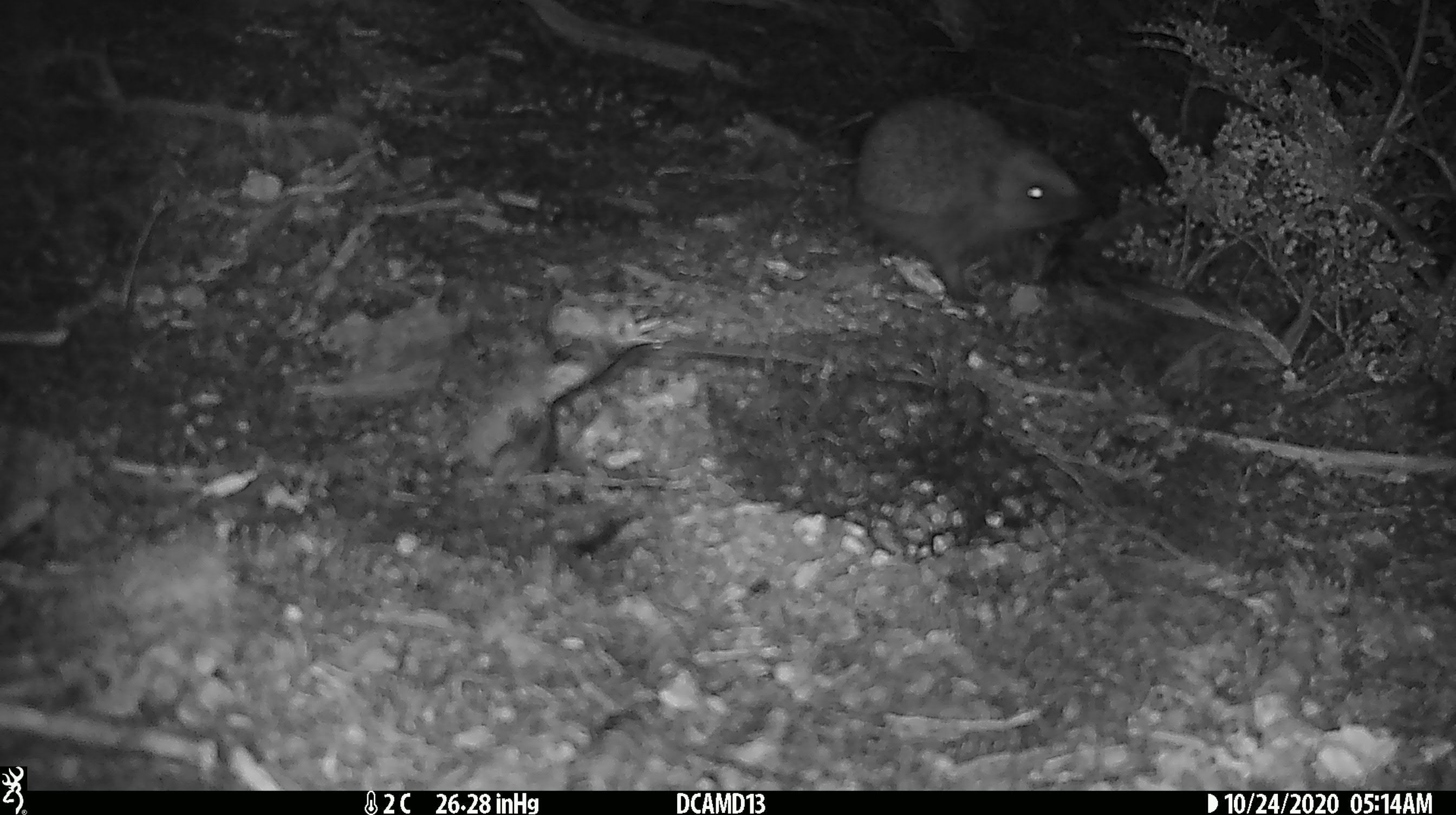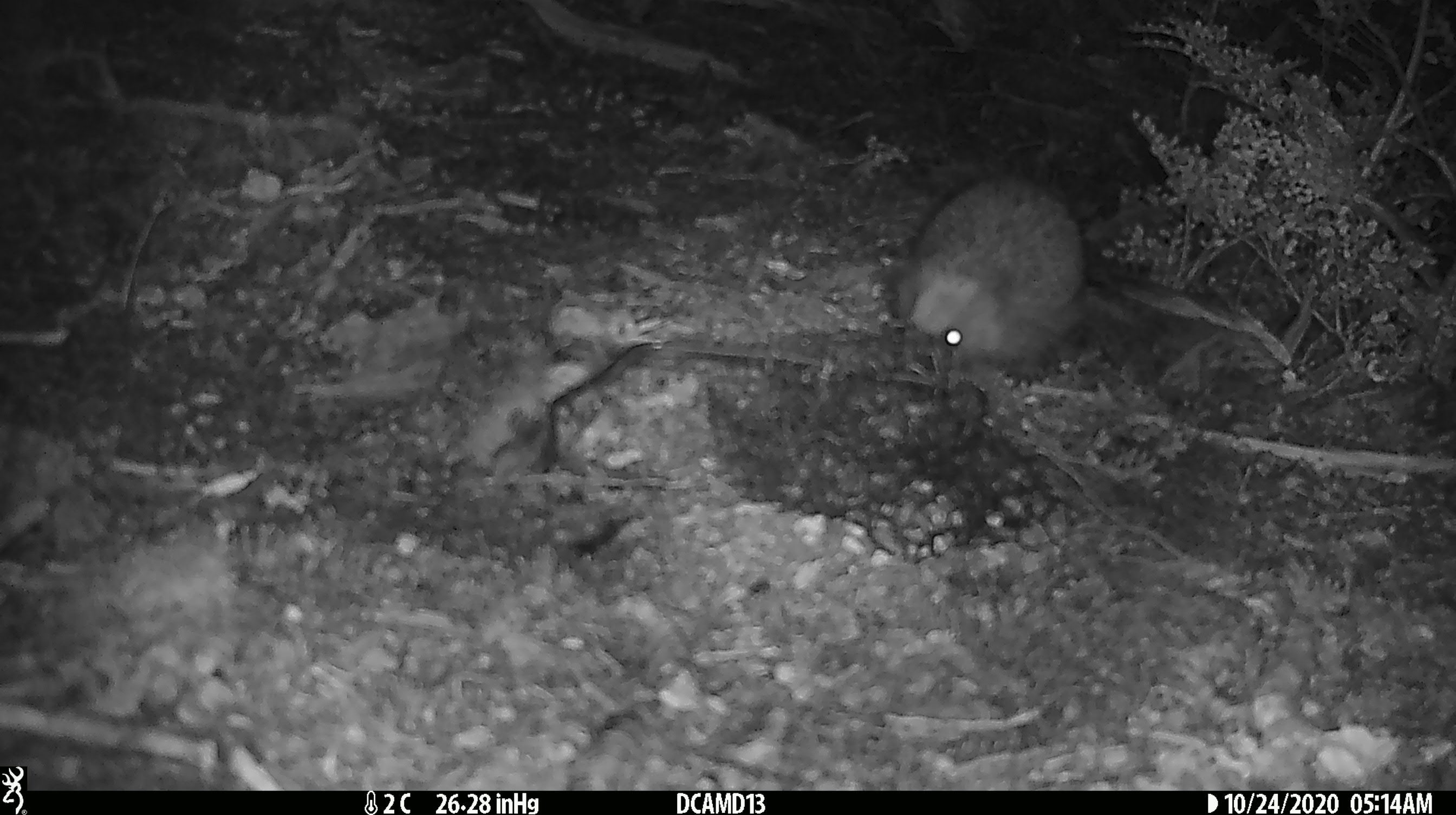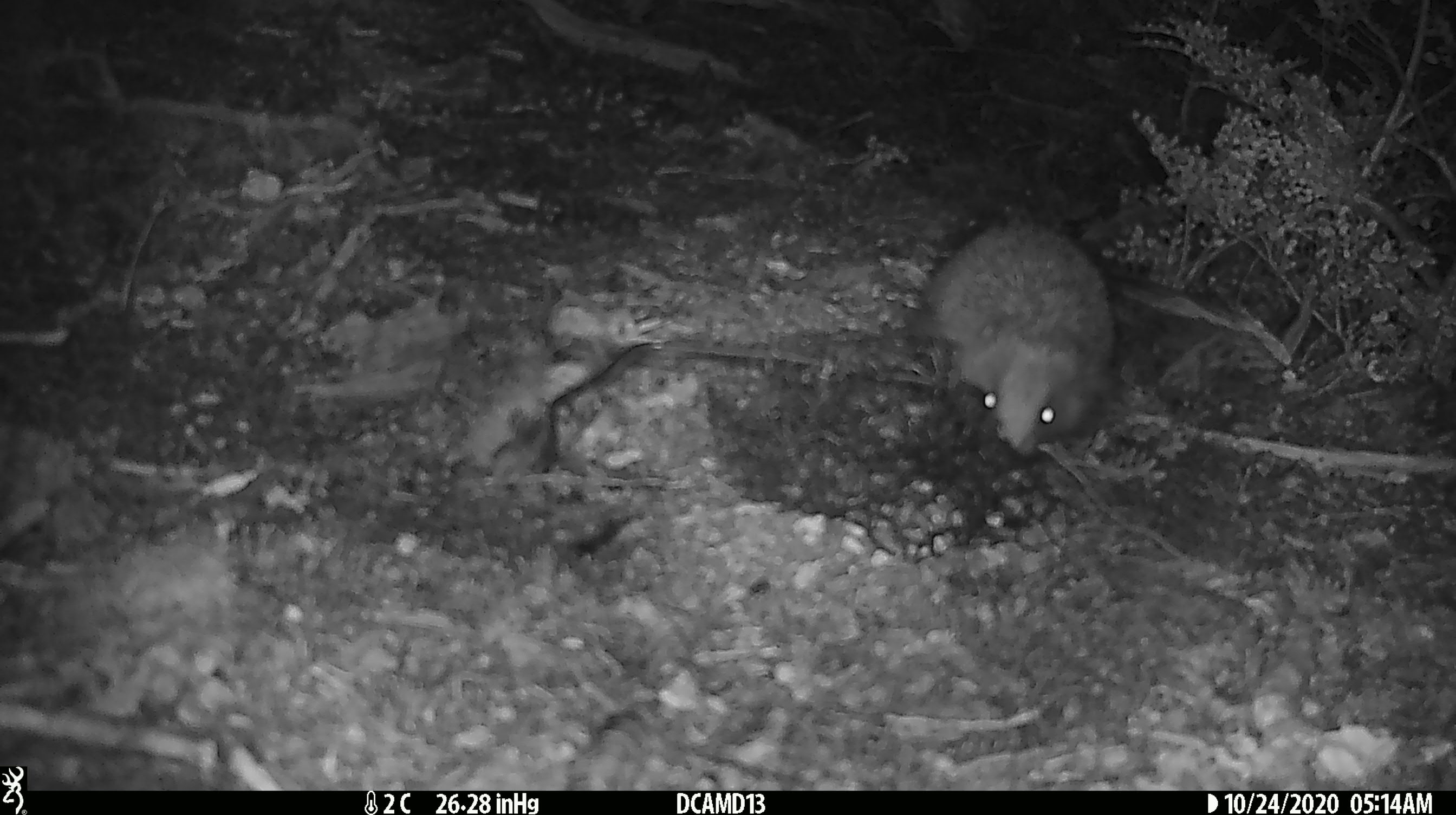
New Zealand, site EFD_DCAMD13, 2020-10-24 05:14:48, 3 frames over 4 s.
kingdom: Animalia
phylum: Chordata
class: Mammalia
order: Eulipotyphla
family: Erinaceidae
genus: Erinaceus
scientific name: Erinaceus europaeus europaeus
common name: european hedgehog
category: hedgehog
Hedgehog (european hedgehog) (Erinaceus europaeus europaeus).